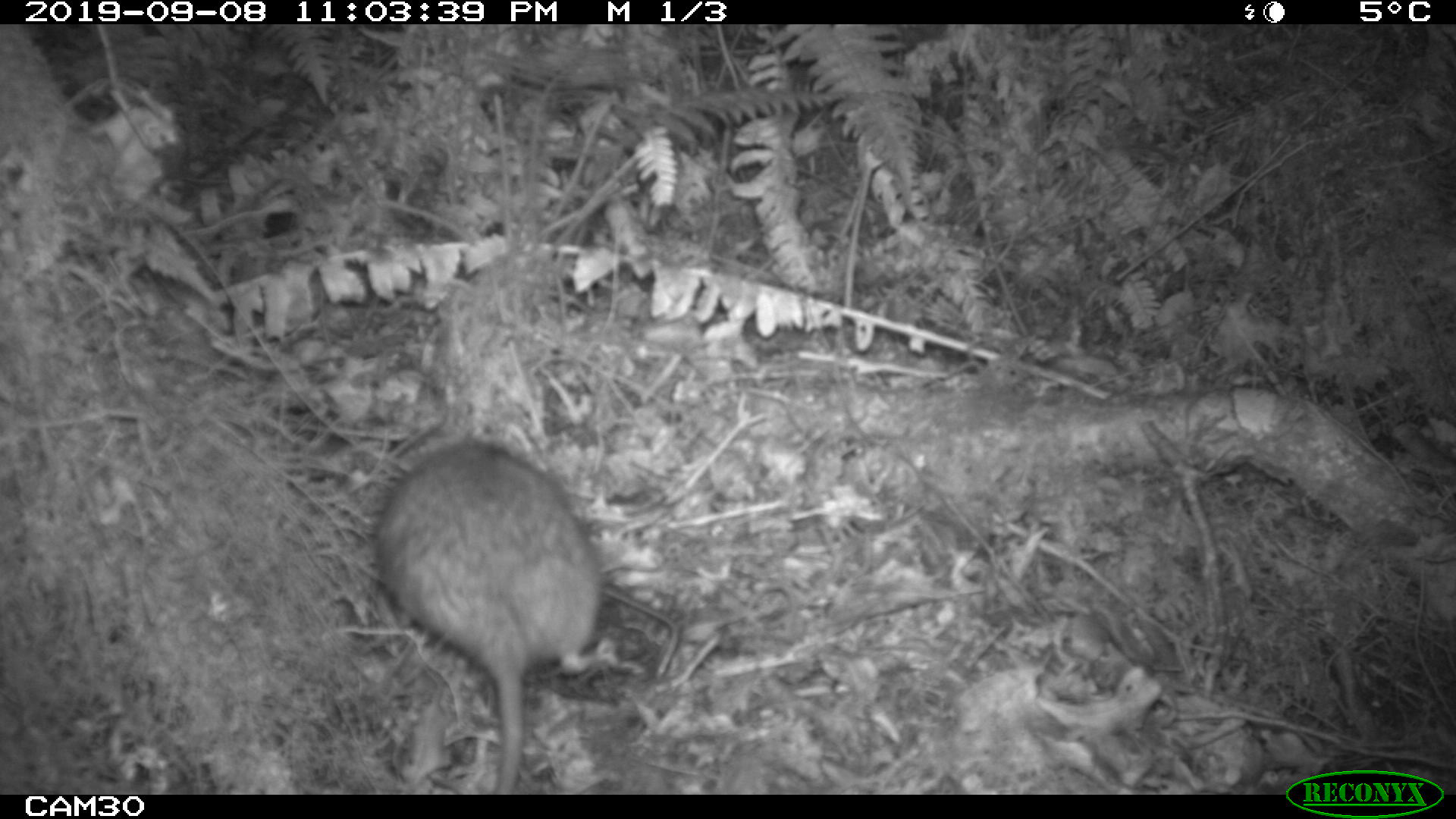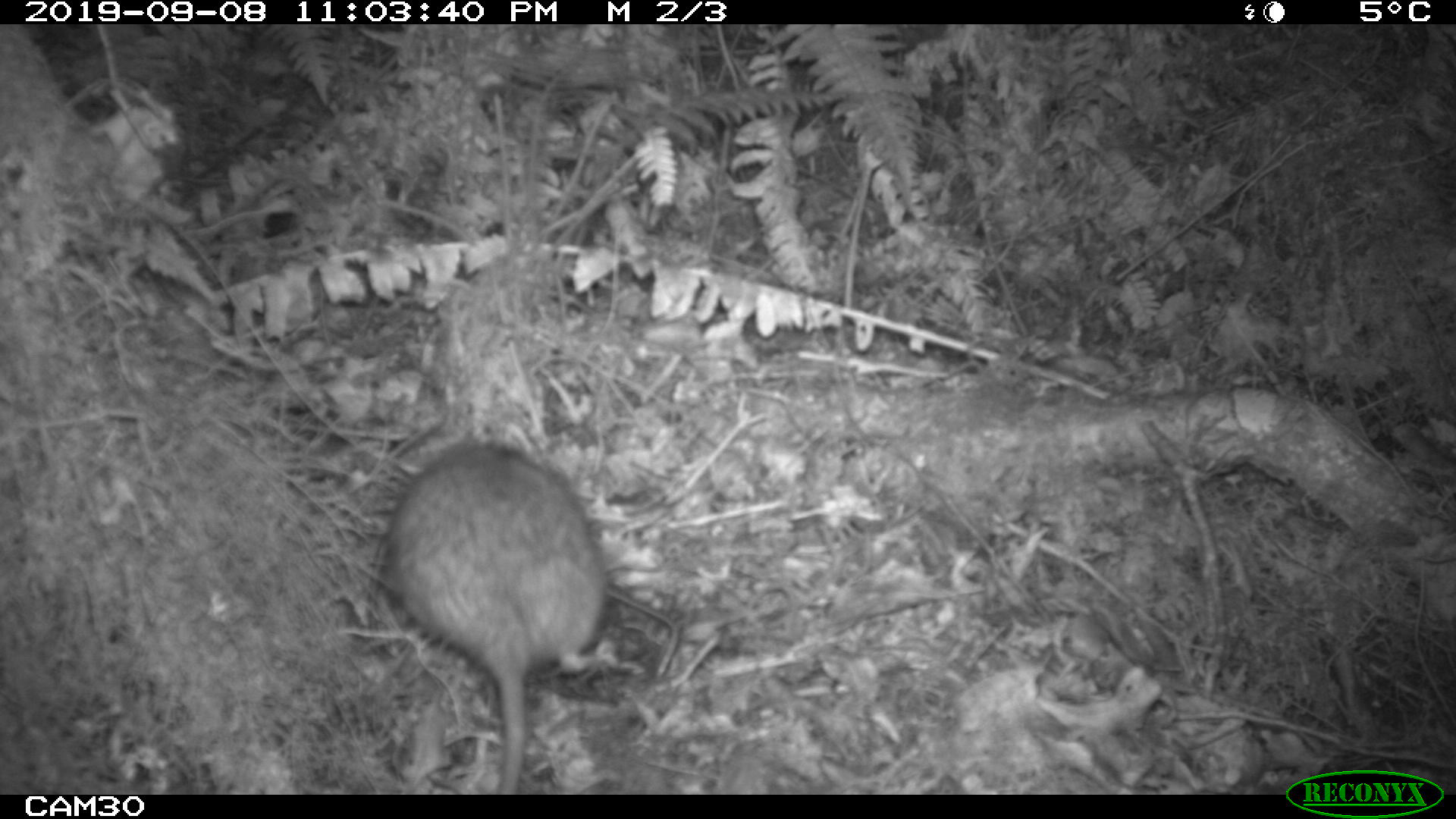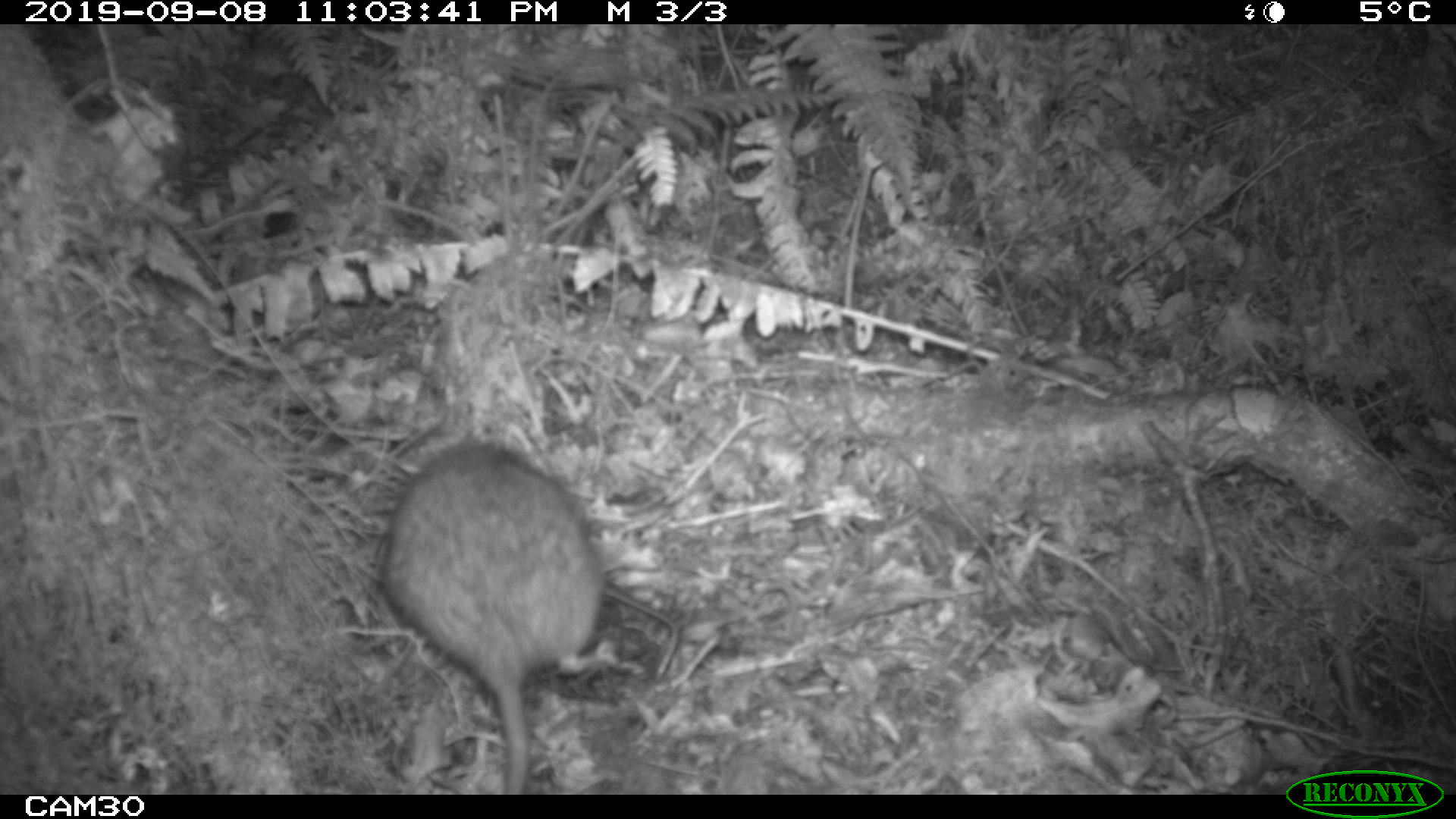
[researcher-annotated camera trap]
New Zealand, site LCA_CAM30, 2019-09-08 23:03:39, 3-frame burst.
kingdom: Animalia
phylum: Chordata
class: Mammalia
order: Rodentia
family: Muridae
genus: Rattus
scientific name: Rattus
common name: rat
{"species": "rat (Rattus)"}